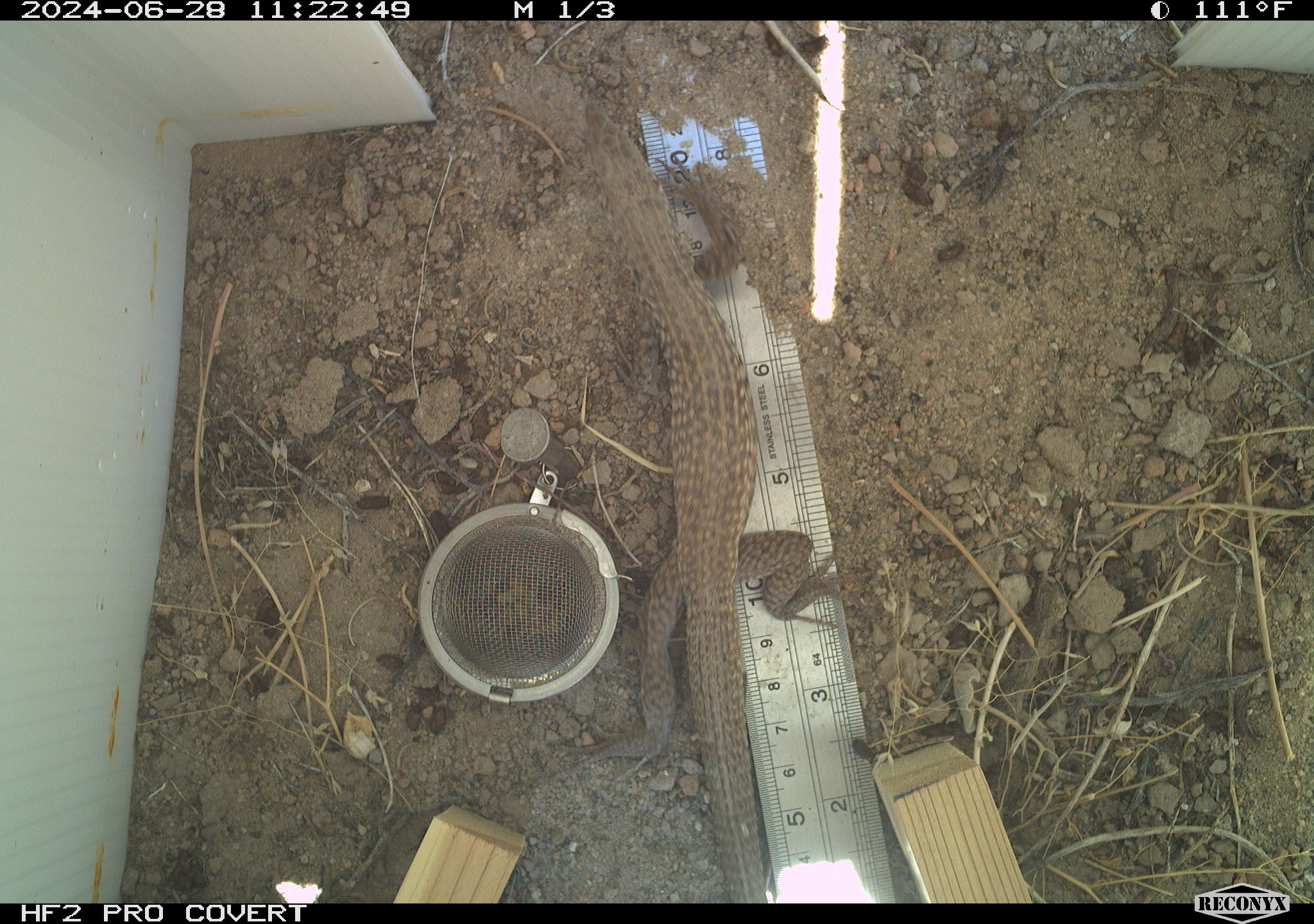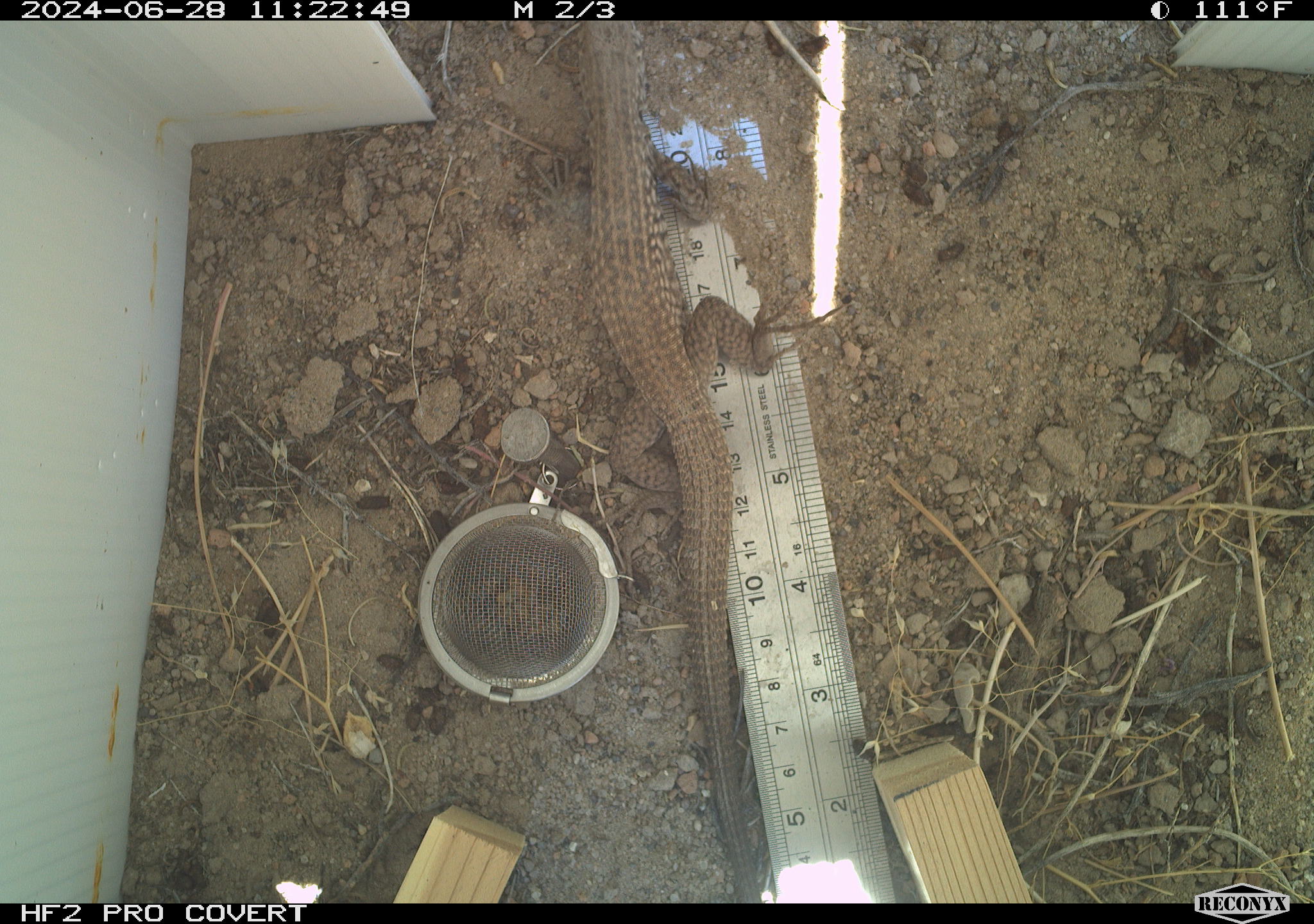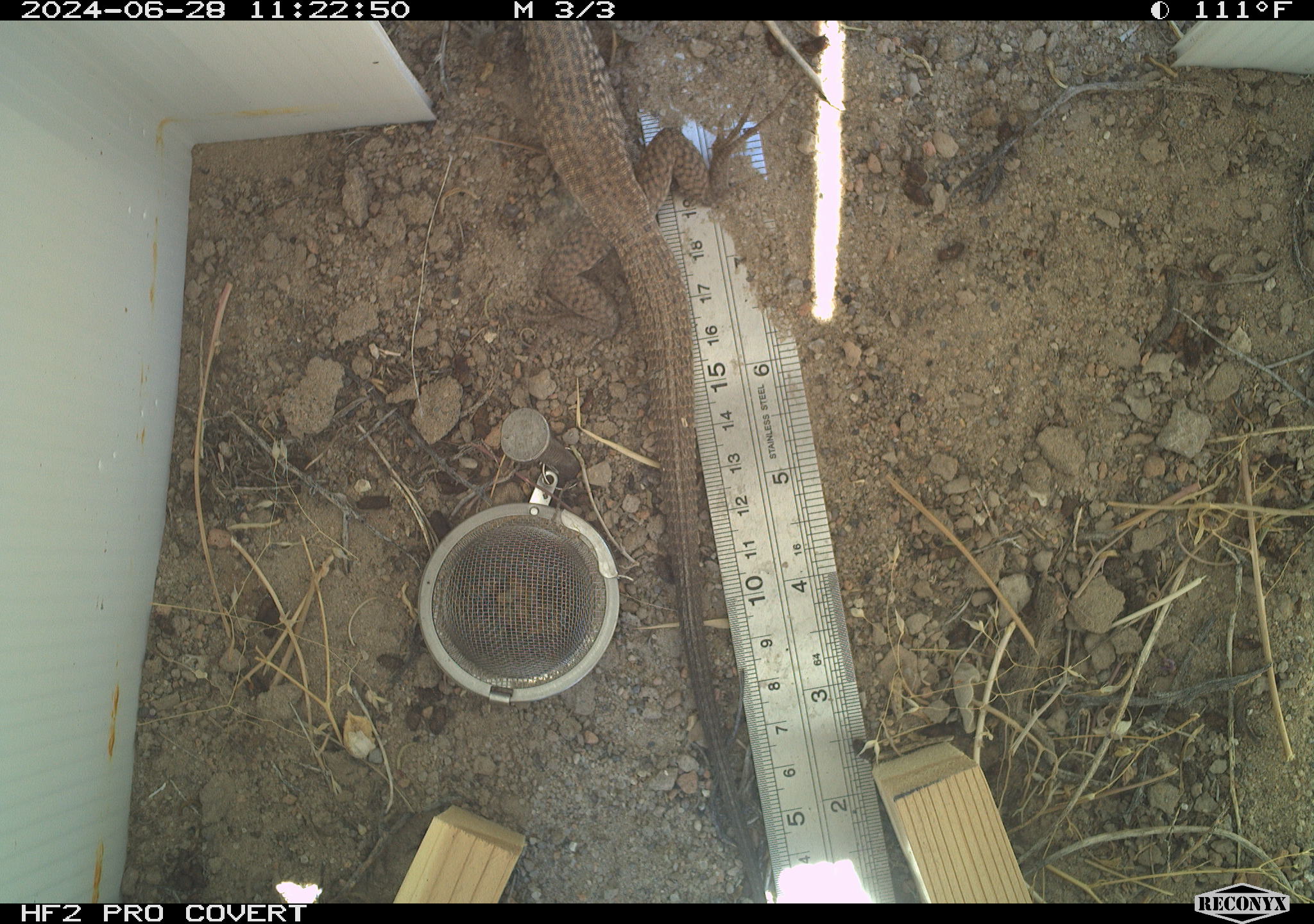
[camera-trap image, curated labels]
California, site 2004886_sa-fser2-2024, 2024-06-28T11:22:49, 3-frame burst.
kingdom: Animalia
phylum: Chordata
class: Reptilia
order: Squamata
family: Colubridae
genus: Masticophis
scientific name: Masticophis flagellum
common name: coachwhip